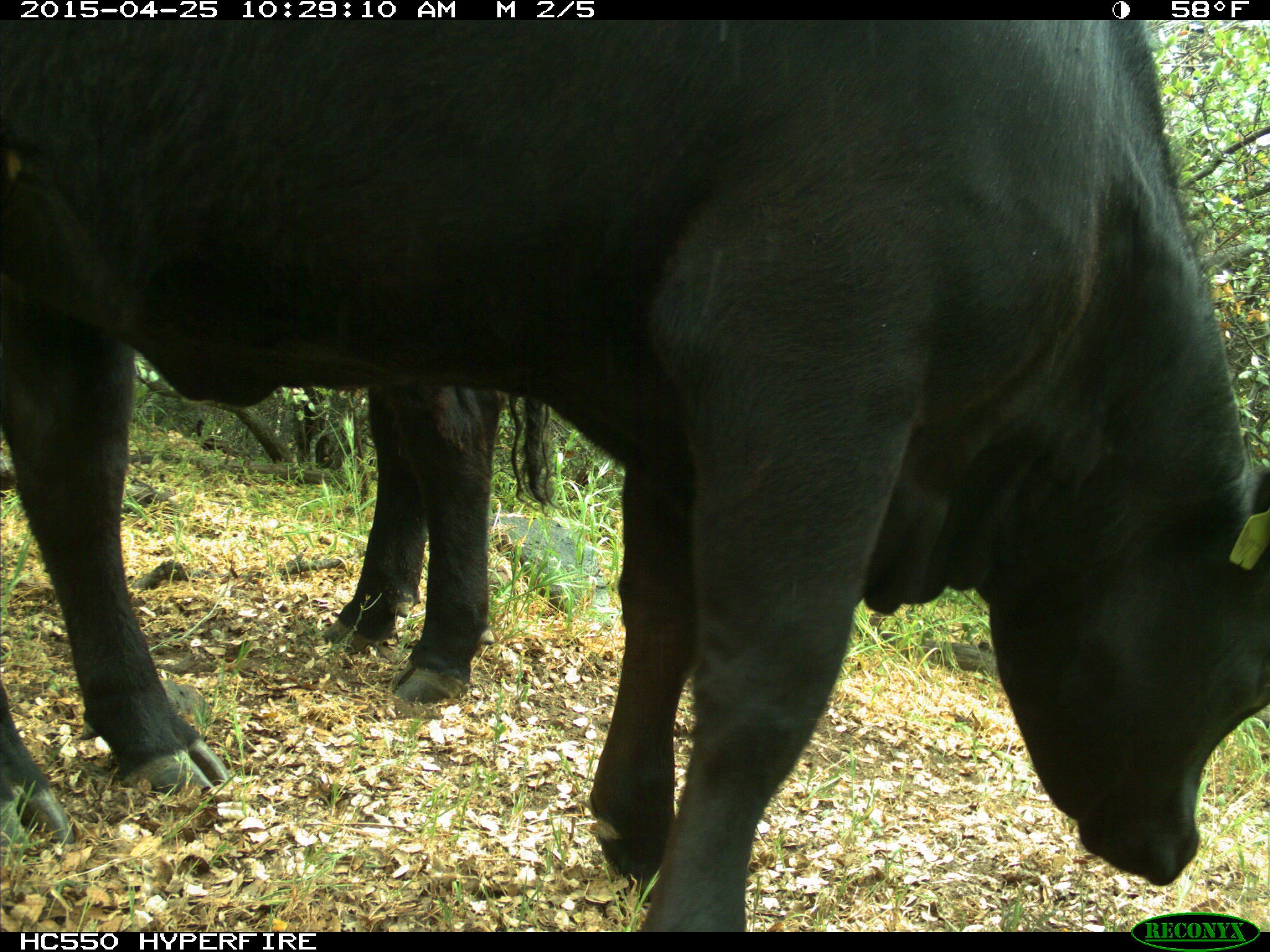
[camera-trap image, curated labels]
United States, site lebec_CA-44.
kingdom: Animalia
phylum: Chordata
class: Mammalia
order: Artiodactyla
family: Suidae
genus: Sus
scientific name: Sus scrofa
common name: wild boar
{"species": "Sus scrofa (wild boar)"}